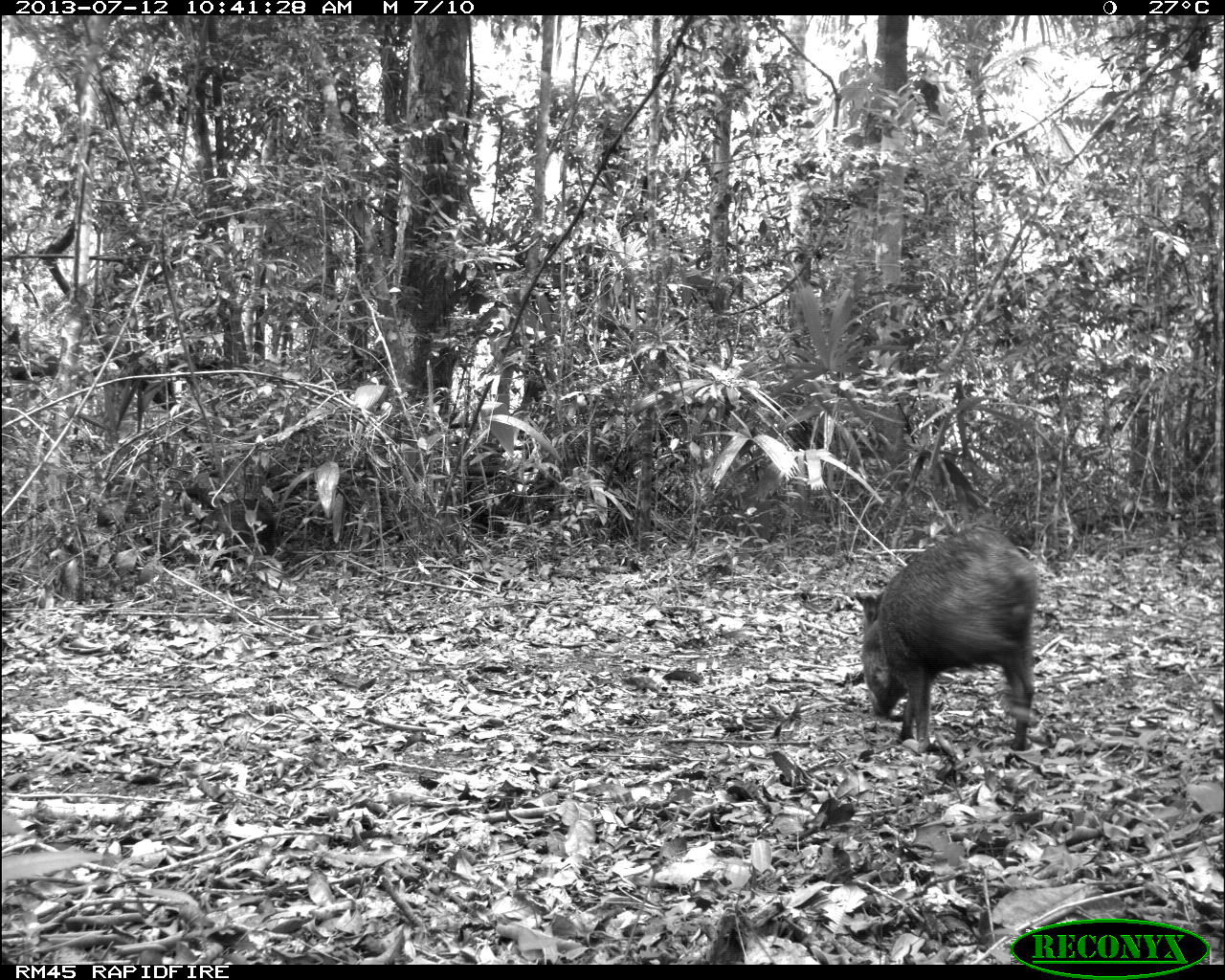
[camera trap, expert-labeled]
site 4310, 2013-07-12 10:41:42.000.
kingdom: Animalia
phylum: Chordata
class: Mammalia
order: Artiodactyla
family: Tayassuidae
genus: Pecari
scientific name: Pecari tajacu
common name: collared peccary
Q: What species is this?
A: Pecari tajacu (collared peccary).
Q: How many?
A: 13.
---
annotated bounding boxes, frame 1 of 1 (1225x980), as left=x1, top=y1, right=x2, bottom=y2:
pecari tajacu: left=852, top=525, right=1039, bottom=754